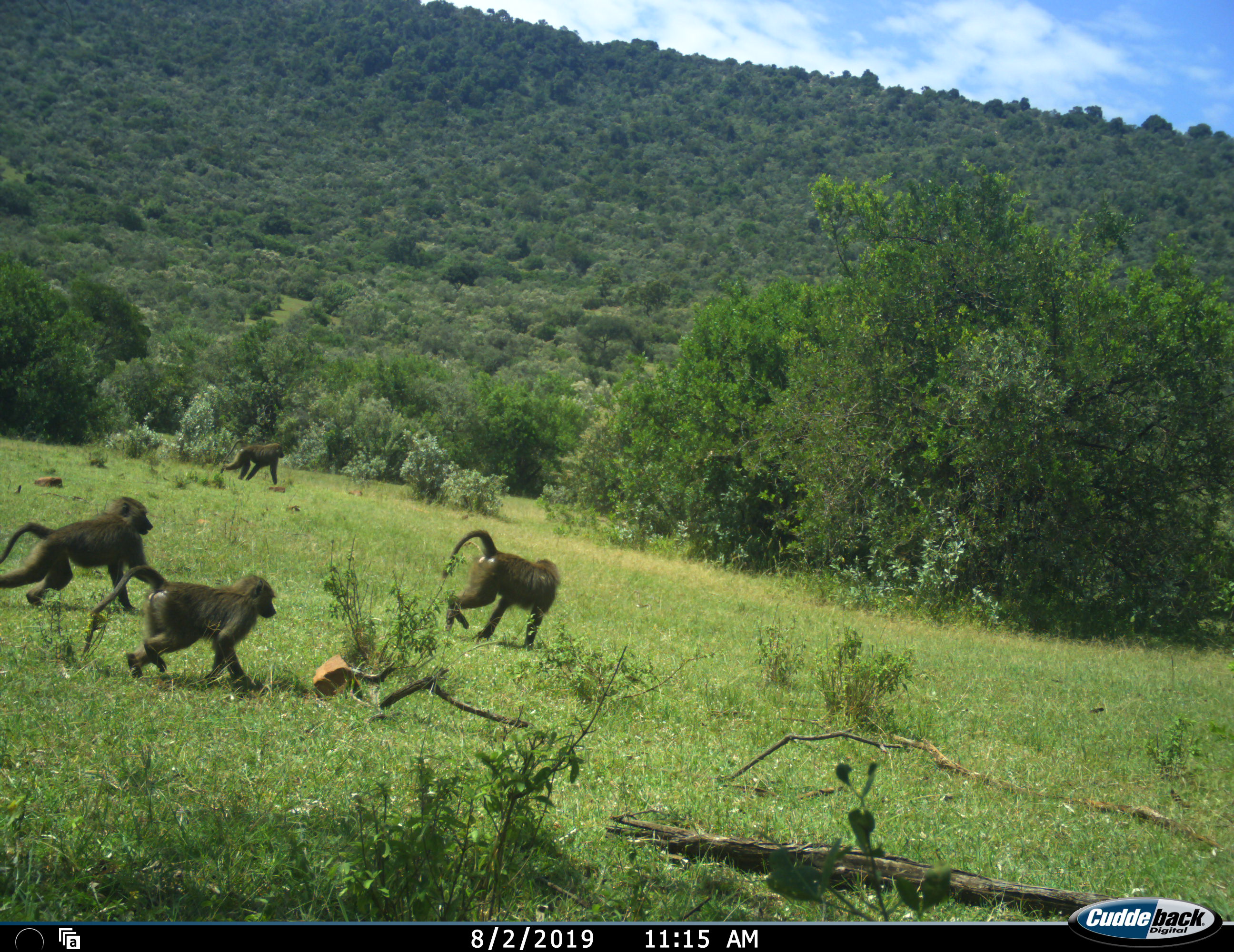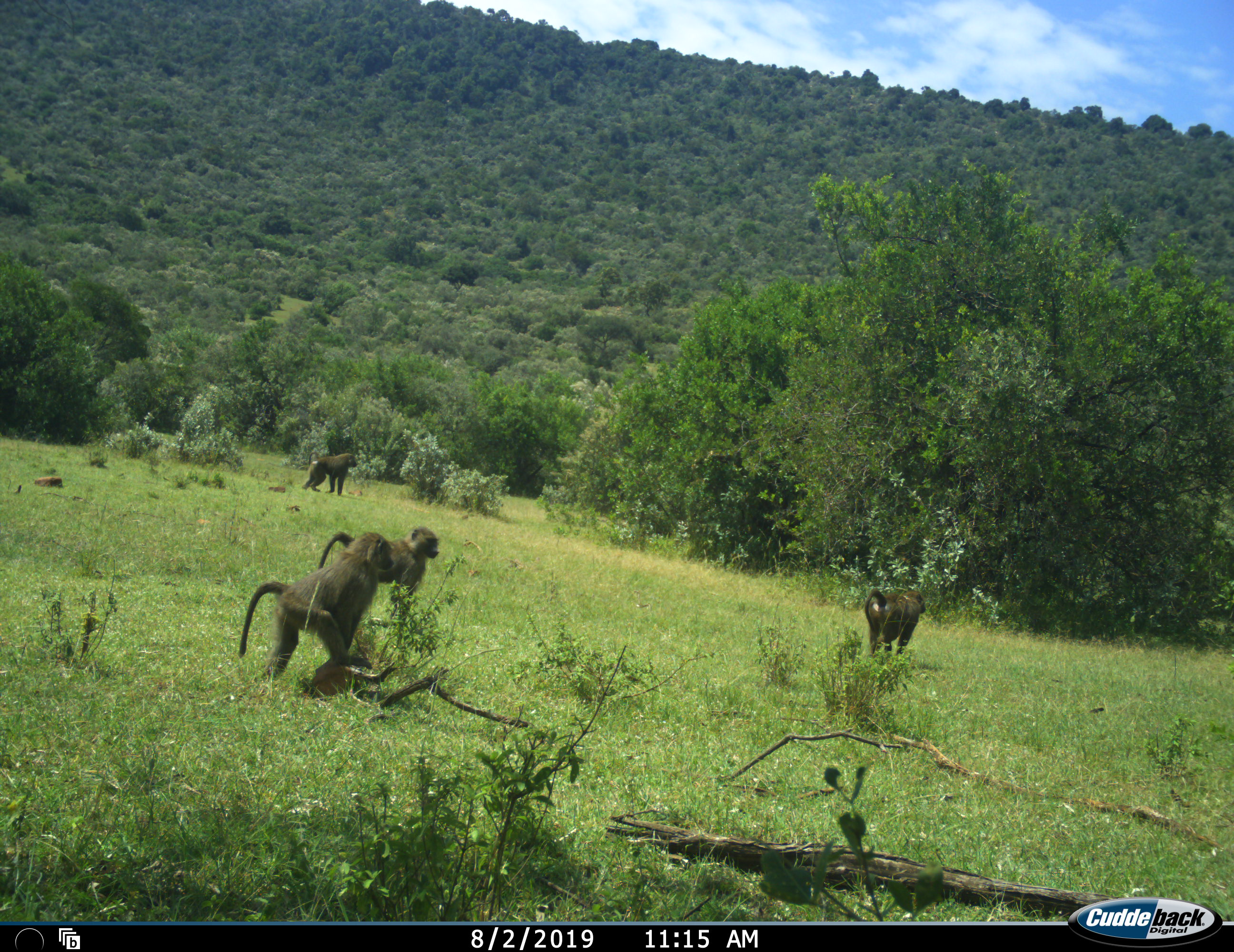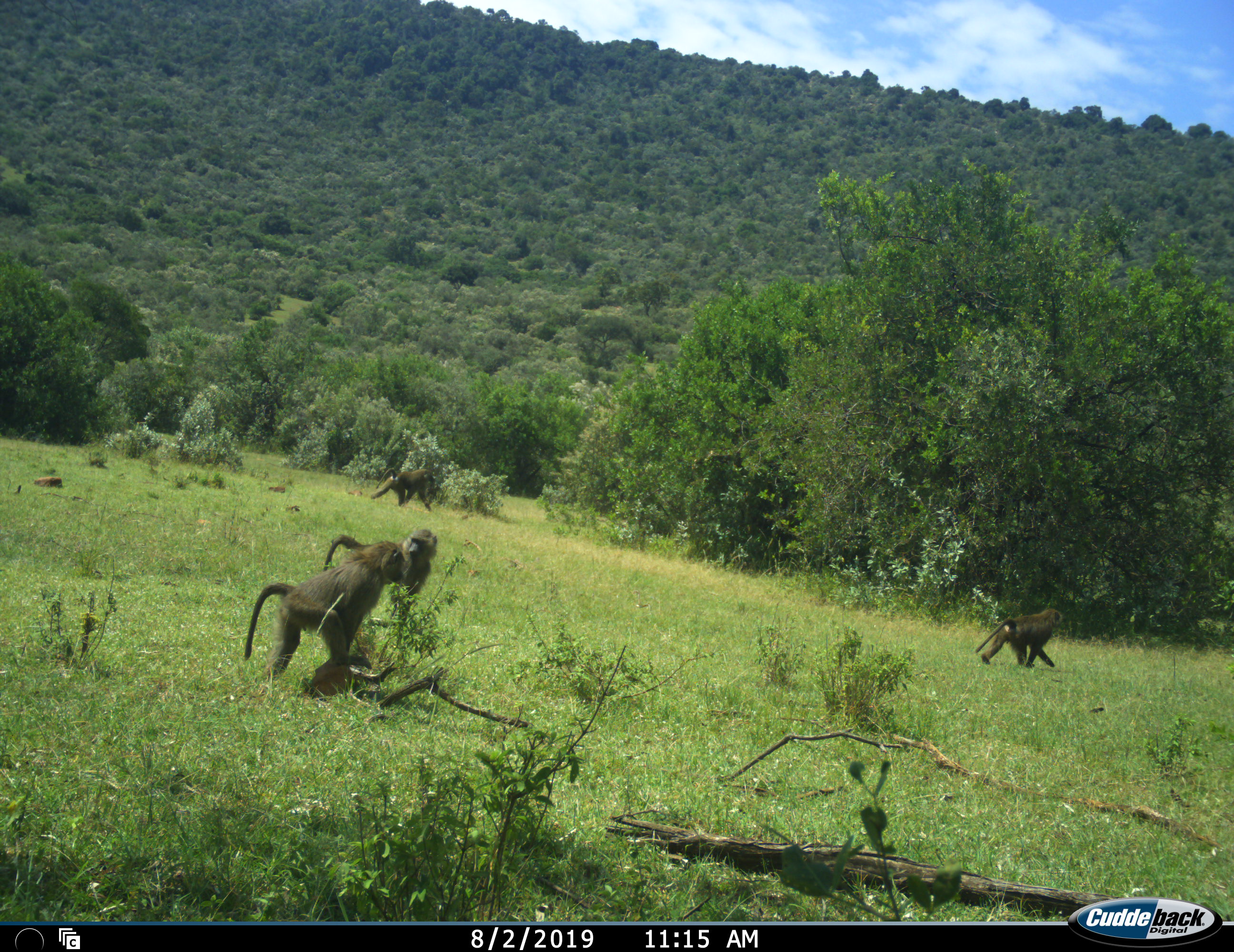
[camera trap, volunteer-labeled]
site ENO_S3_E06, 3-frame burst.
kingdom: Animalia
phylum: Chordata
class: Mammalia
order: Primates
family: Cercopithecidae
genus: Papio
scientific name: Papio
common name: baboon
Baboon (Papio), count 4. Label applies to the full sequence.